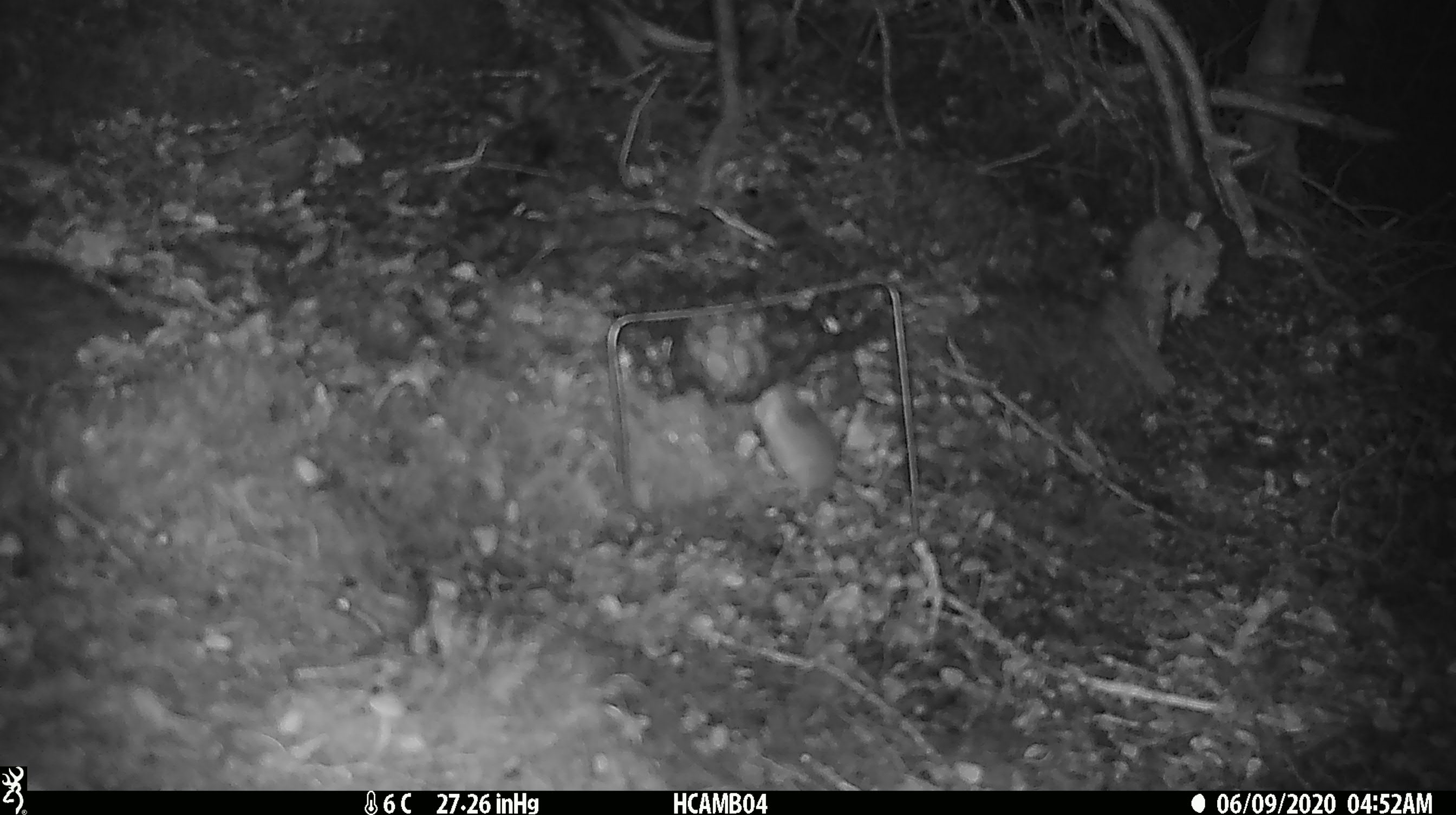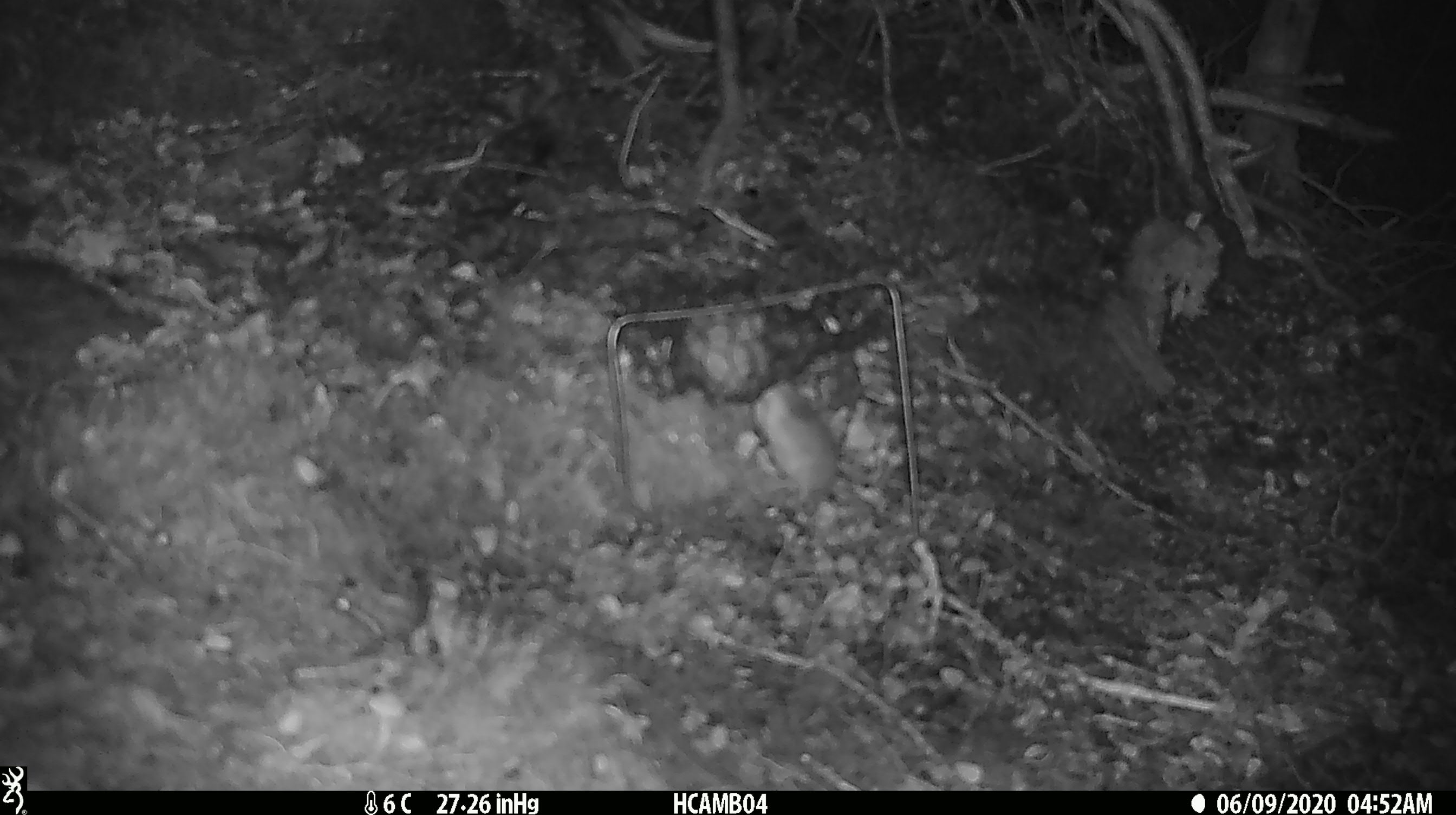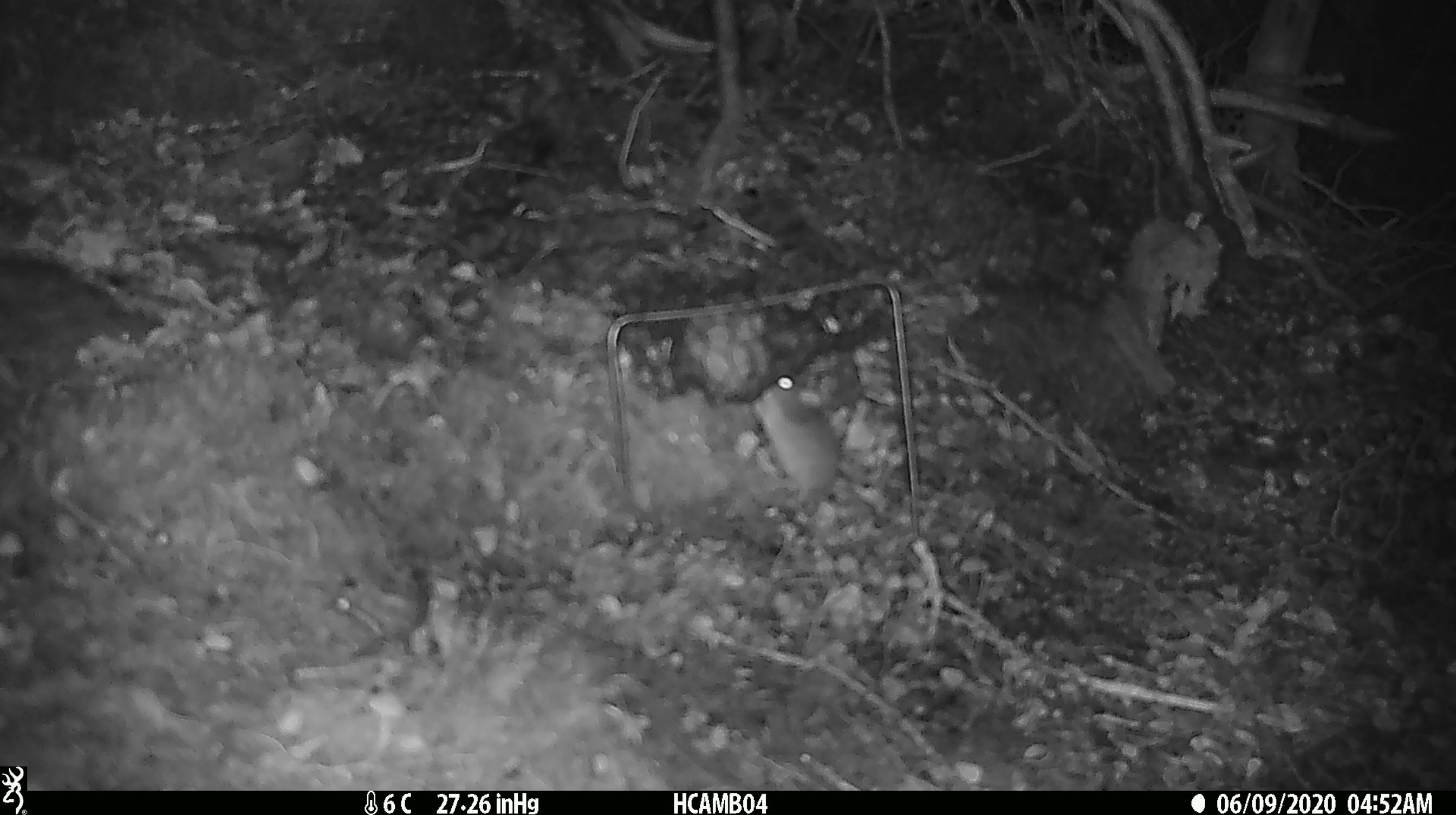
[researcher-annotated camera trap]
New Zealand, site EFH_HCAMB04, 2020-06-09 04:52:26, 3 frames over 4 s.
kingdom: Animalia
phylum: Chordata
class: Mammalia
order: Rodentia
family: Muridae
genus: Mus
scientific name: Mus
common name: mouse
Mouse (Mus).